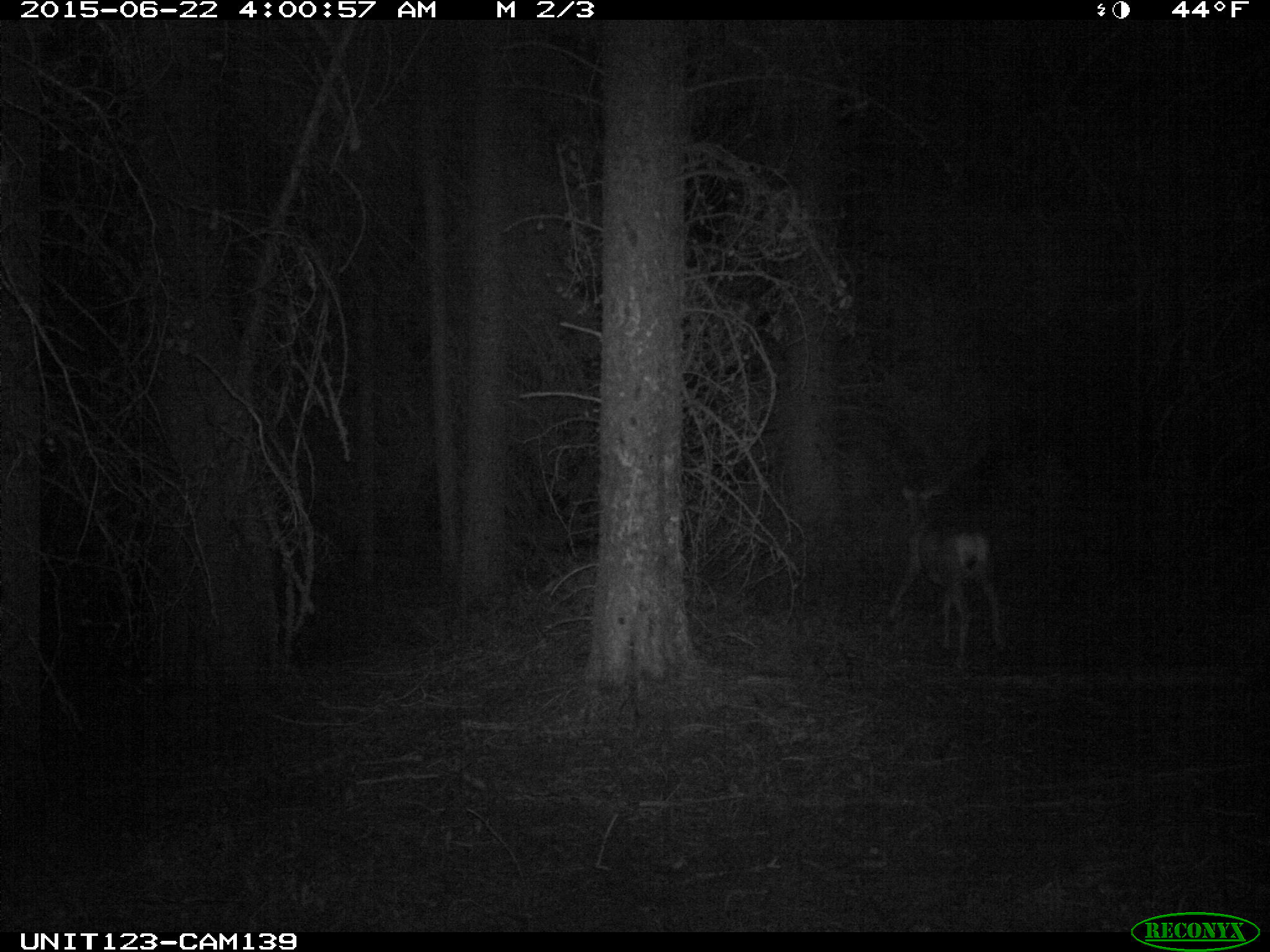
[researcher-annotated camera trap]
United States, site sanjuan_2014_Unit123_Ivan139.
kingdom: Animalia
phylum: Chordata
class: Mammalia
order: Artiodactyla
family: Cervidae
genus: Odocoileus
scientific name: Odocoileus hemionus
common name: mule deer